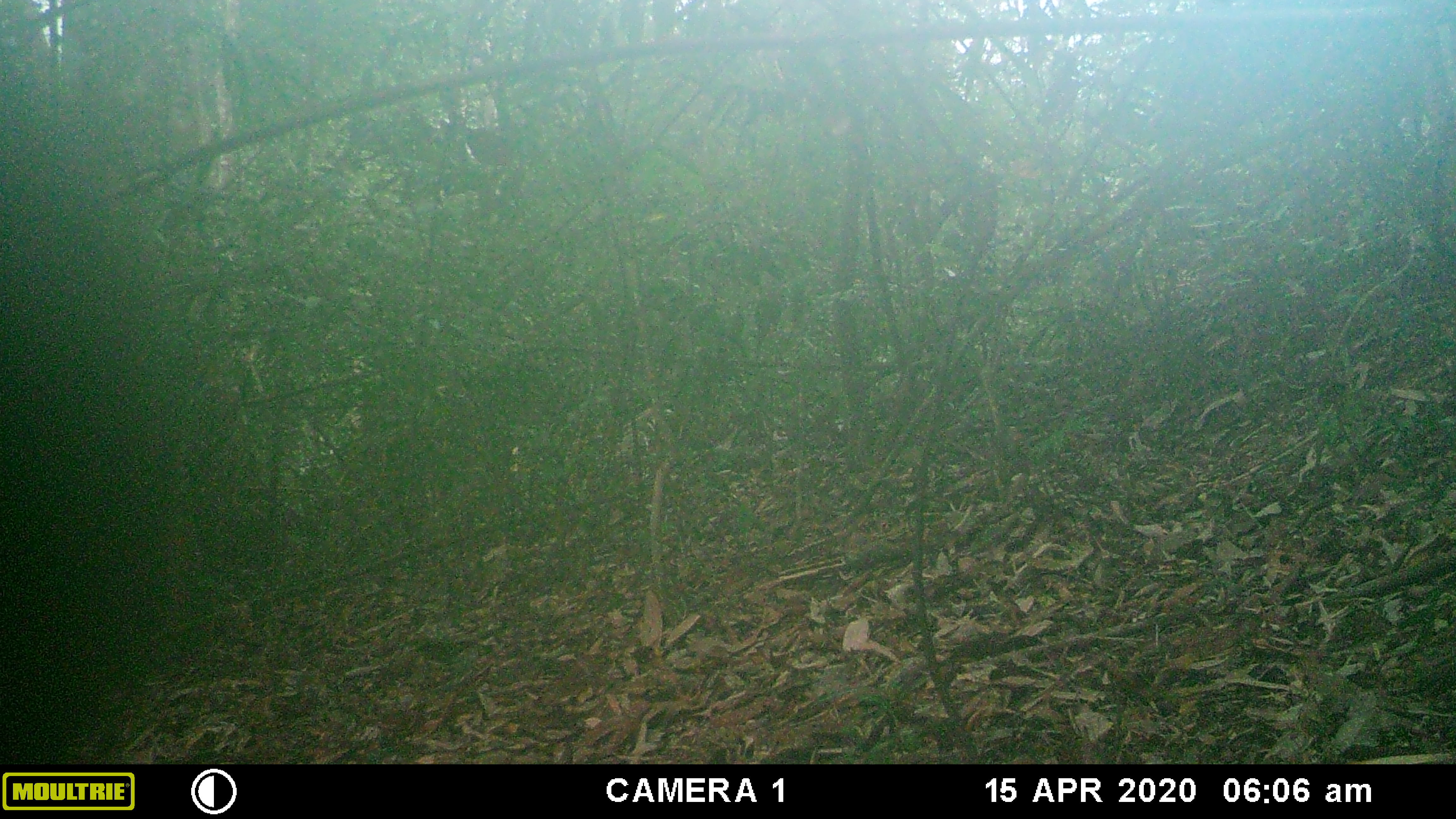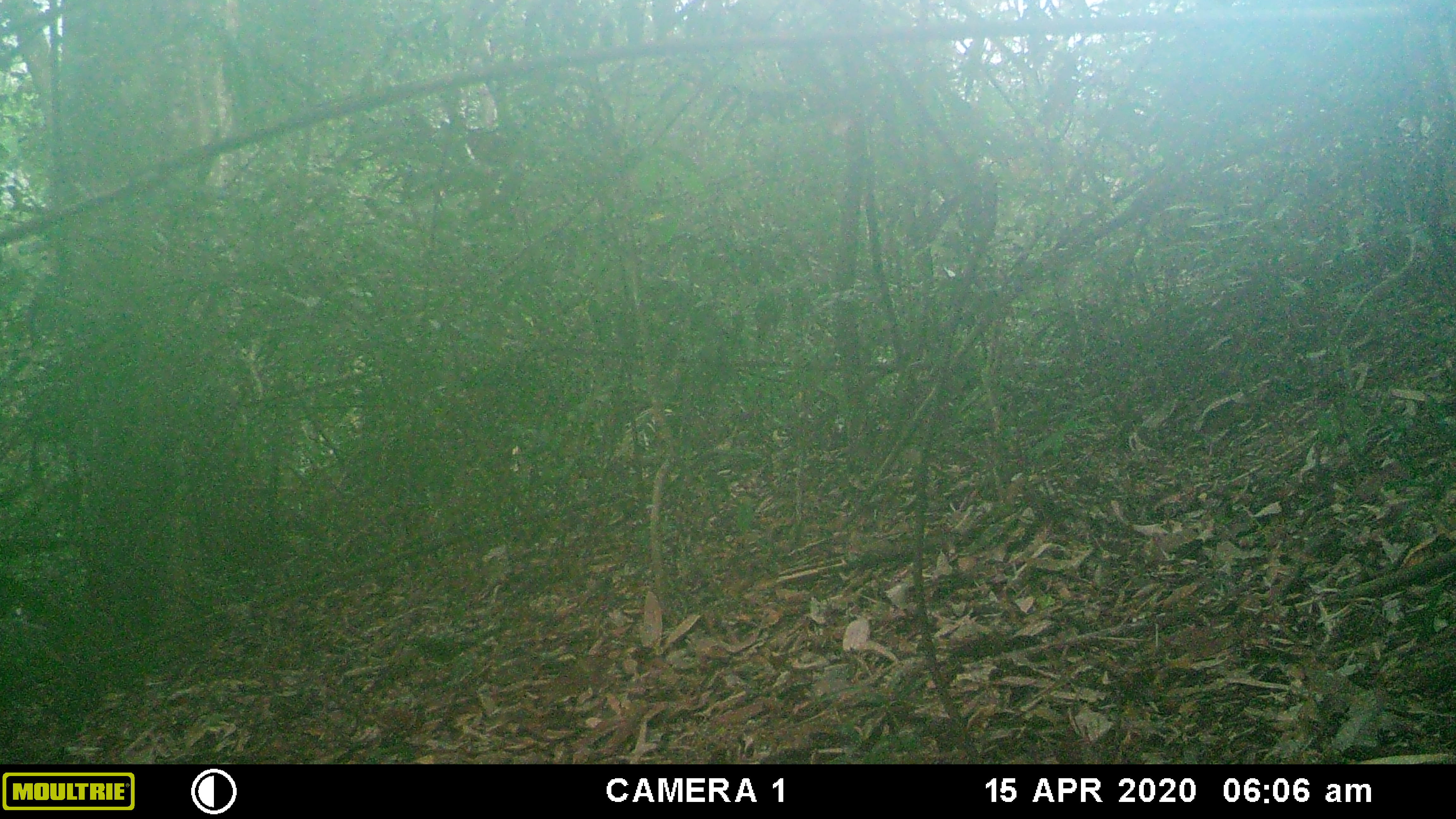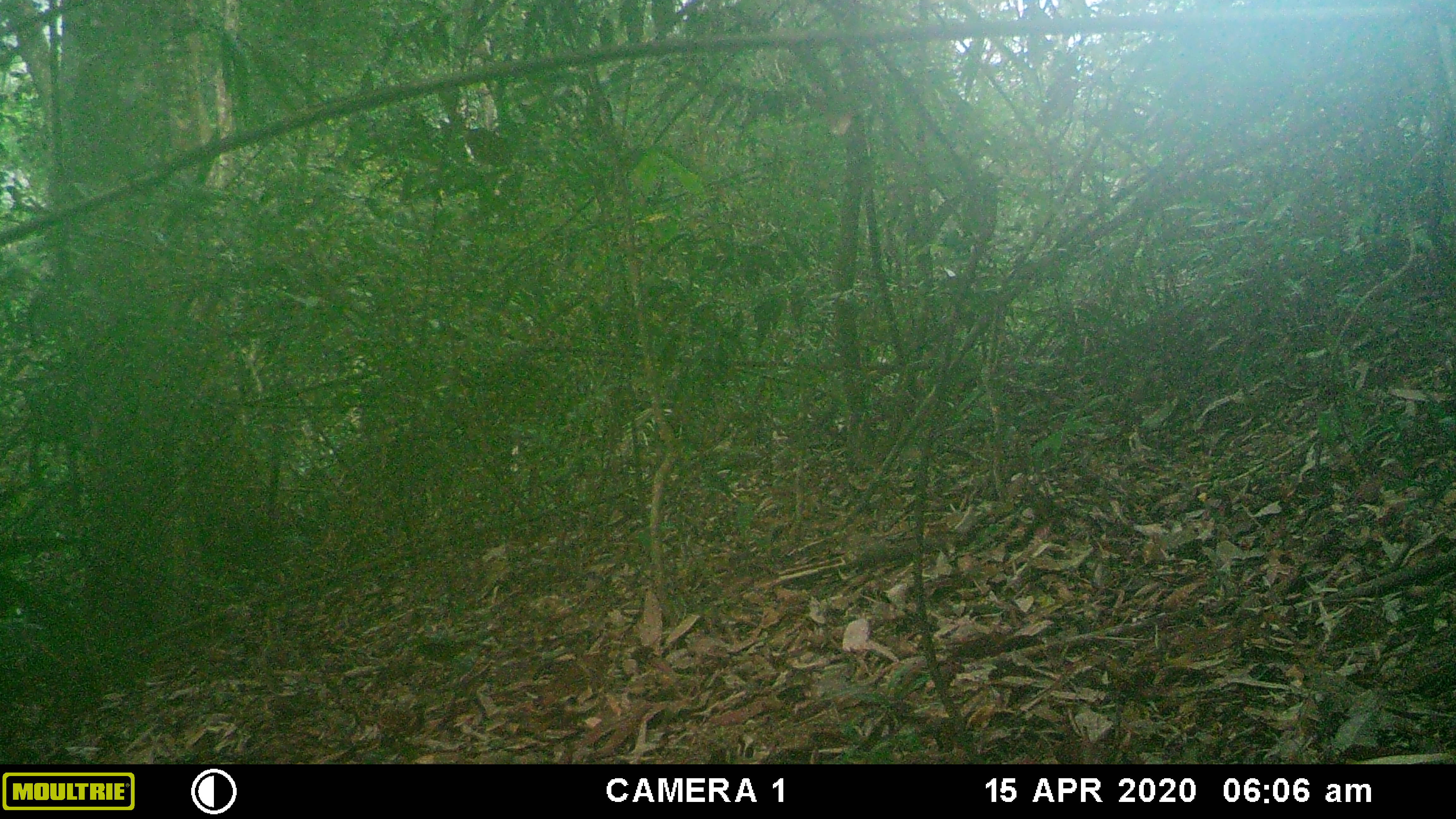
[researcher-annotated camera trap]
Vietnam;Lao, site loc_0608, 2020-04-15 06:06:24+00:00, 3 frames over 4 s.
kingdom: Animalia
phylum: Chordata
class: Mammalia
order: Primates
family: Cercopithecidae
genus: Macaca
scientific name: Macaca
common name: macaques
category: assam or rhesus macaque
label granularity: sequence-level